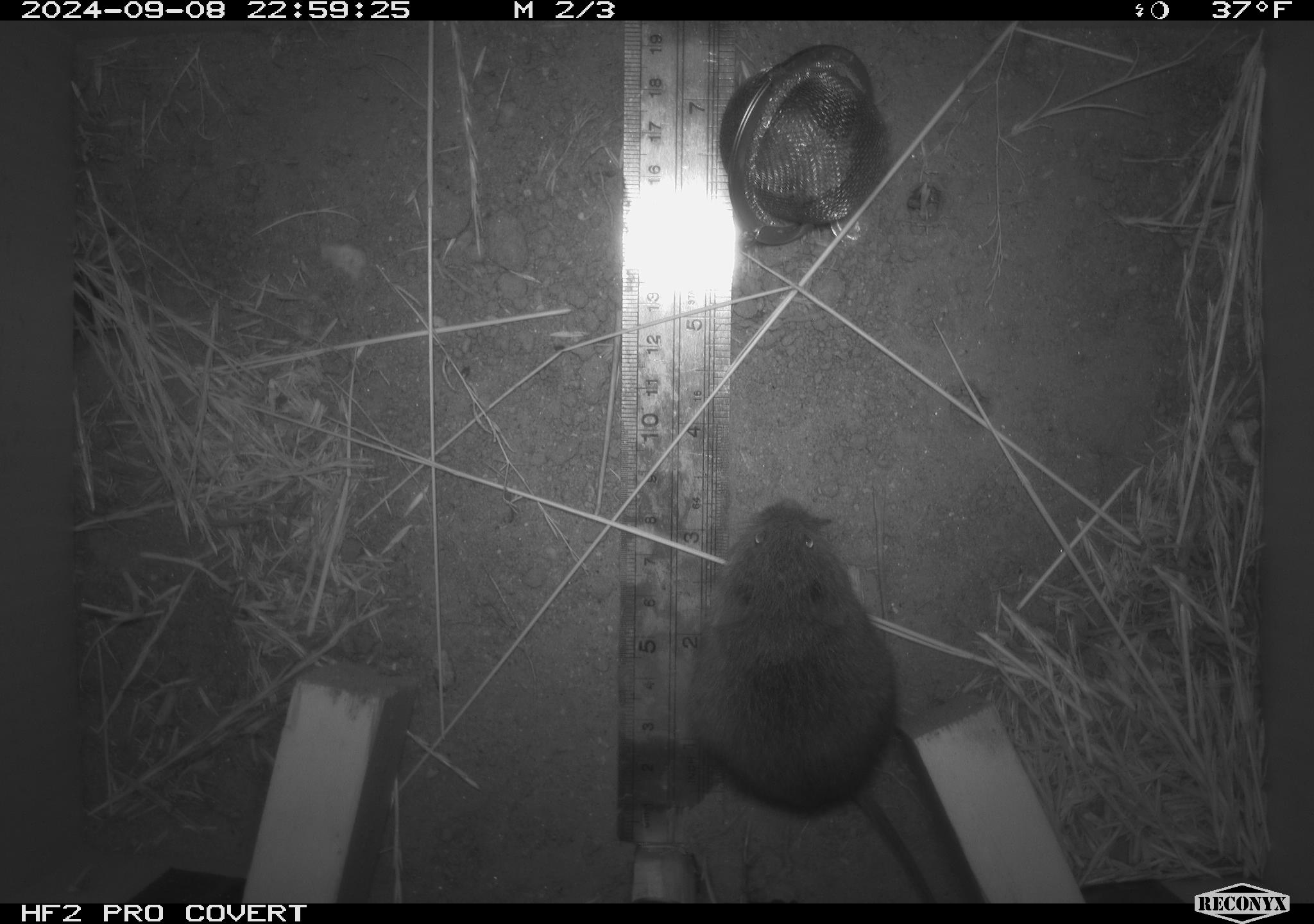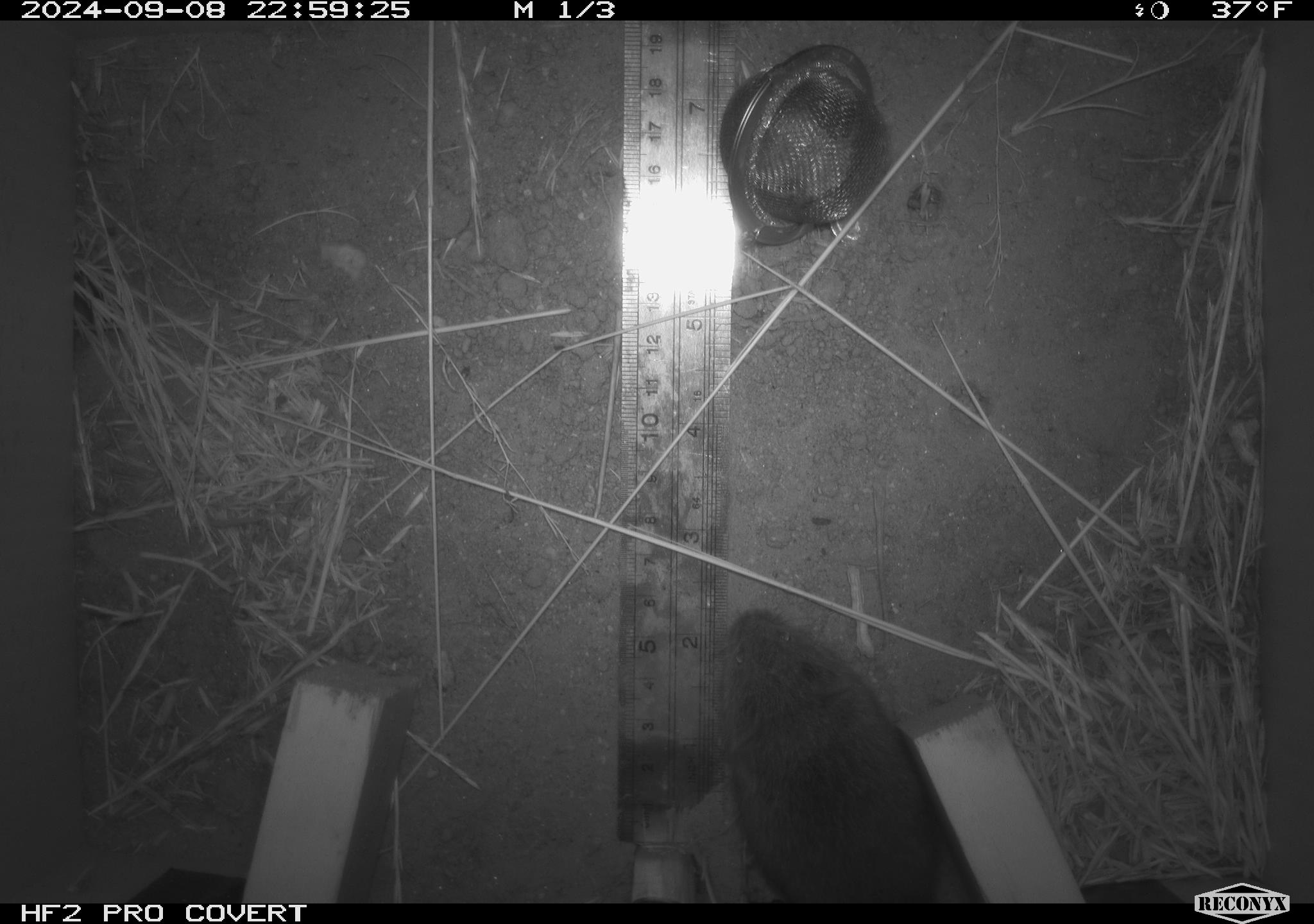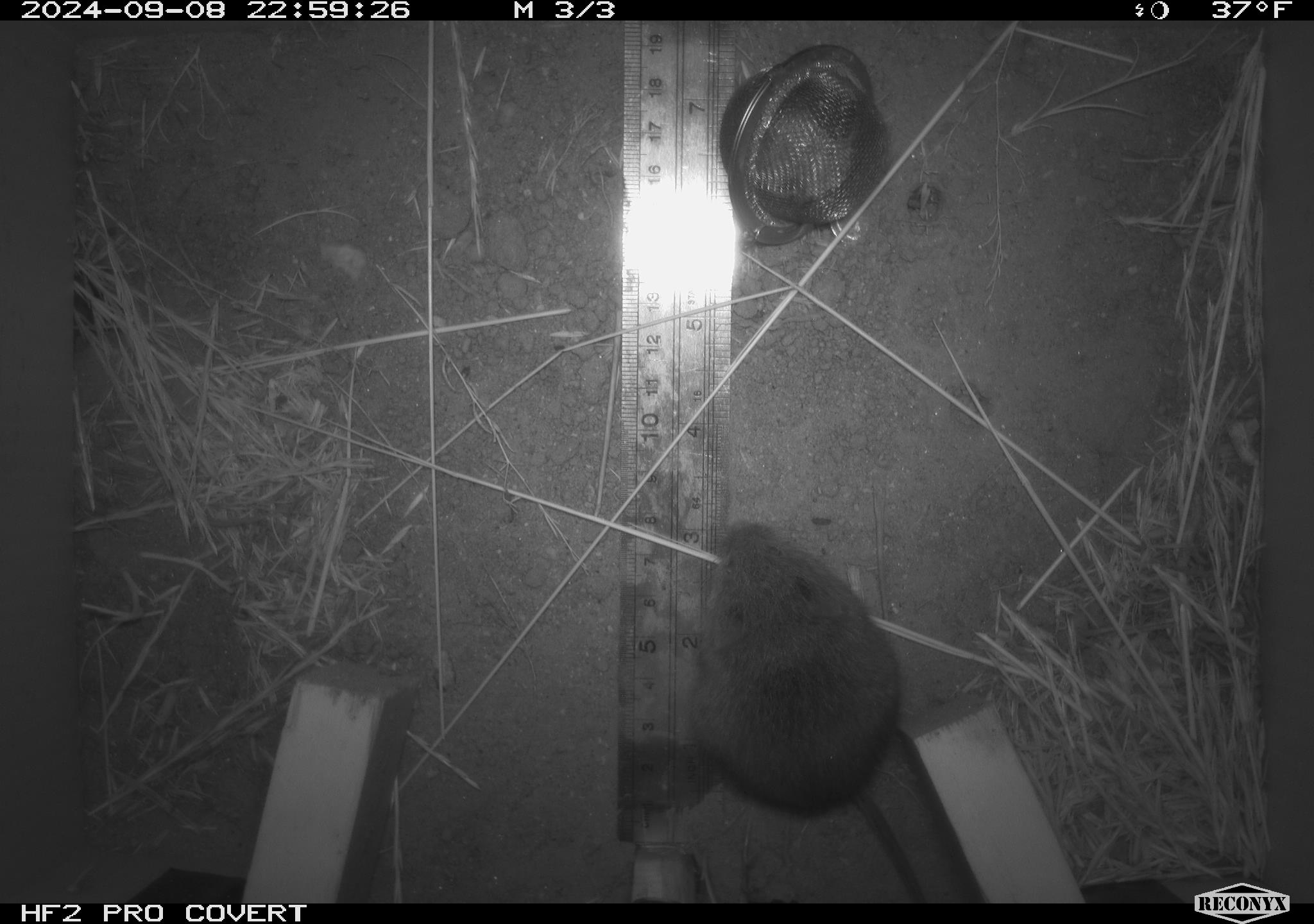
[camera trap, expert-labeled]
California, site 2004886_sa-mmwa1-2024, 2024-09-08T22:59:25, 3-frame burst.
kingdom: Animalia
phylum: Chordata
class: Mammalia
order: Rodentia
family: Cricetidae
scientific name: Arvicolinae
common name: voles, lemmings, and muskrats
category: arvicolinae subfamily